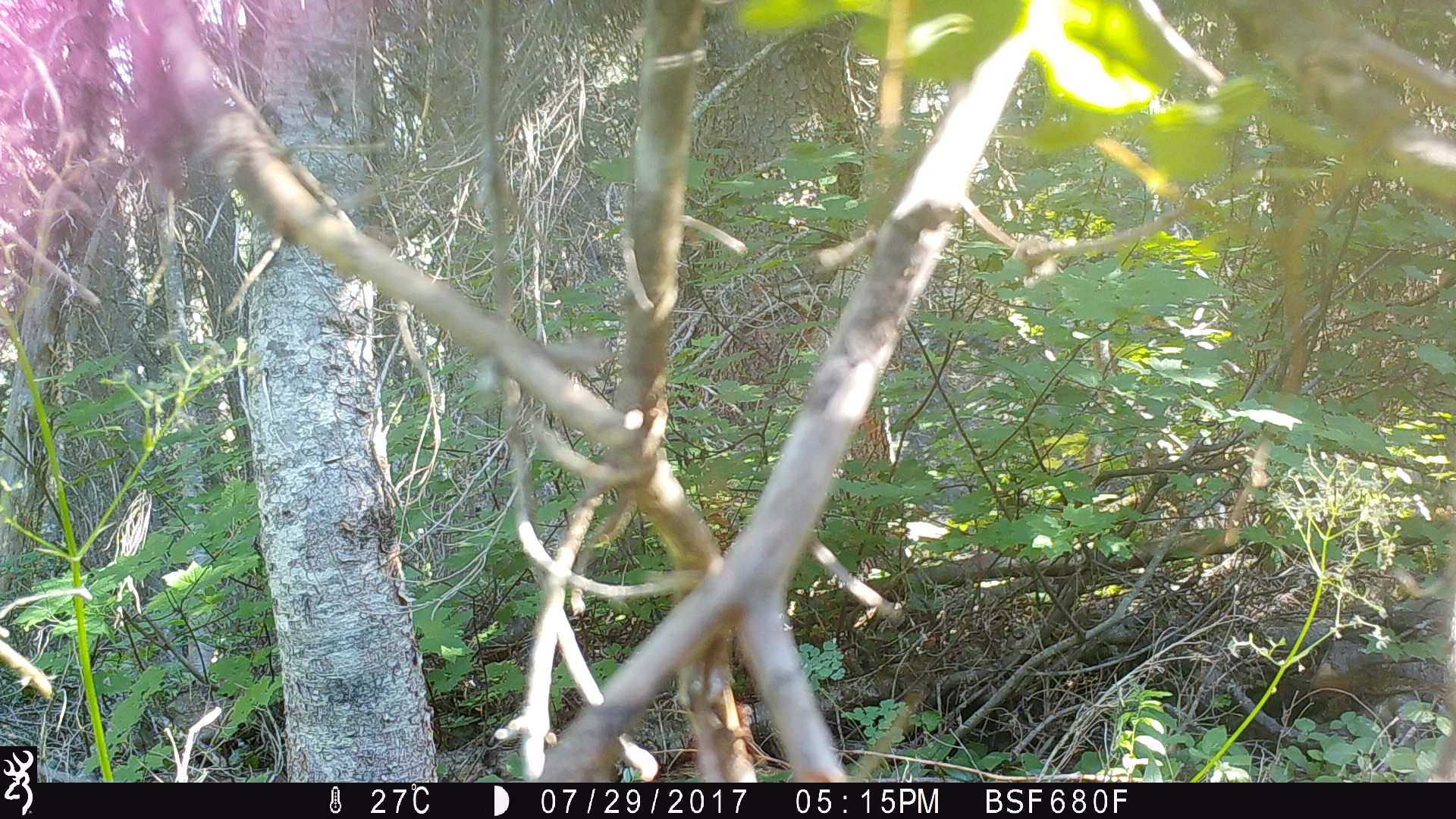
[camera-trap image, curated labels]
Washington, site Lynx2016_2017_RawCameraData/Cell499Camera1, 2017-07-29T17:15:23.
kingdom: Animalia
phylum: Chordata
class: Mammalia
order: Carnivora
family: Ursidae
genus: Ursus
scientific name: Ursus americanus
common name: american black bear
Ursus americanus (american black bear). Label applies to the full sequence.